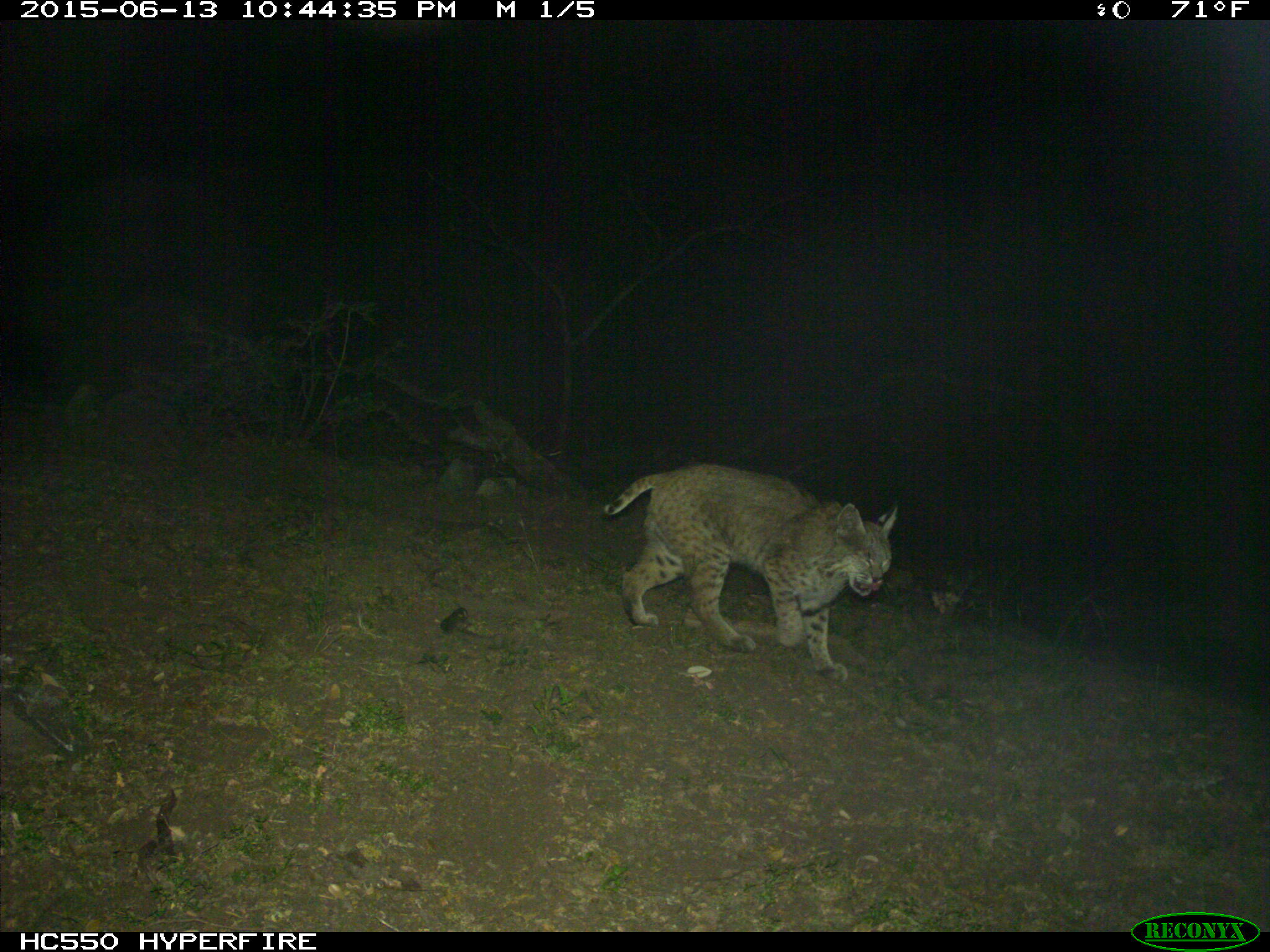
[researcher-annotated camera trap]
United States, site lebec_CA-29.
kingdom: Animalia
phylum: Chordata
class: Mammalia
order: Carnivora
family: Felidae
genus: Lynx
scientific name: Lynx rufus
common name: bobcat